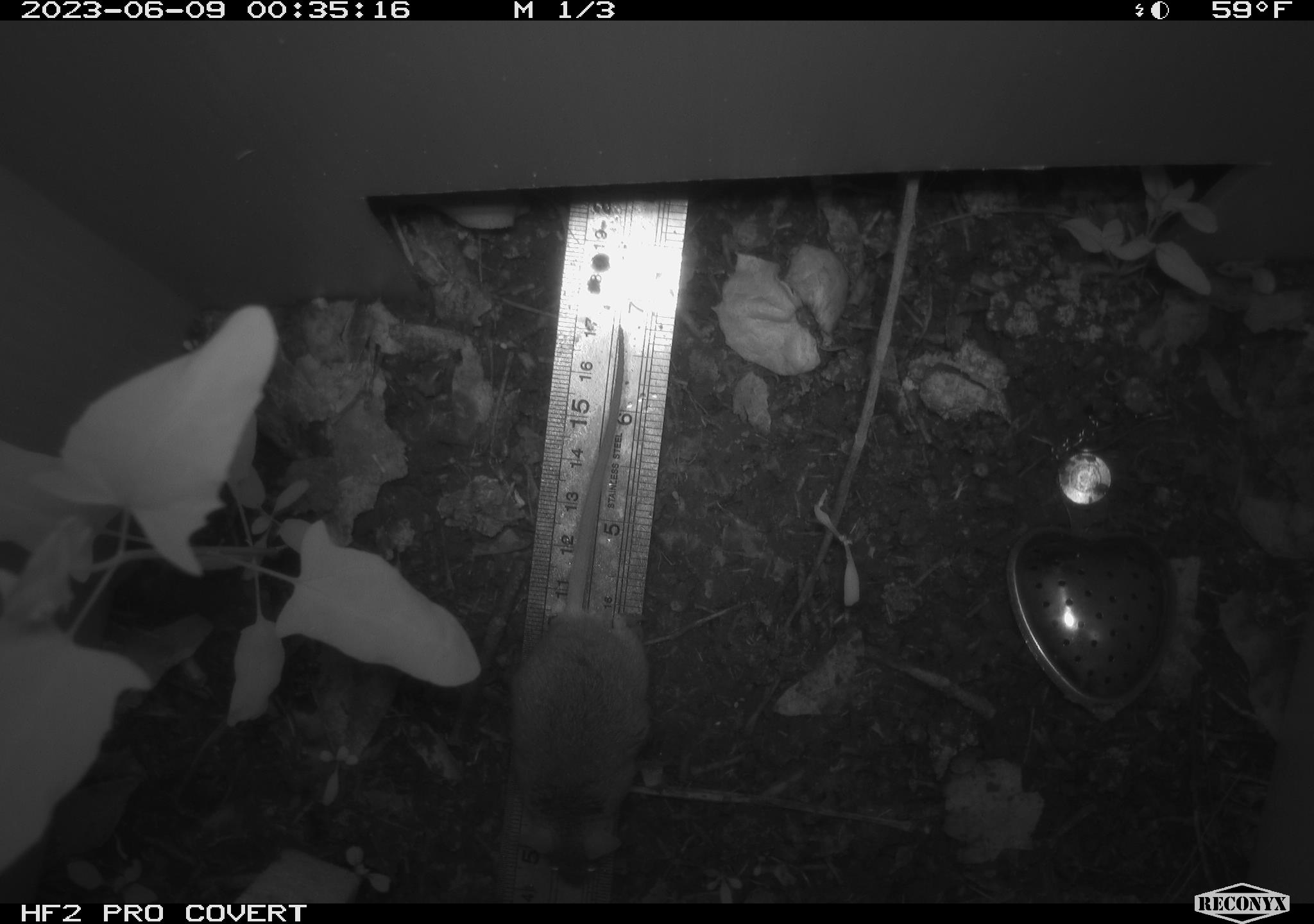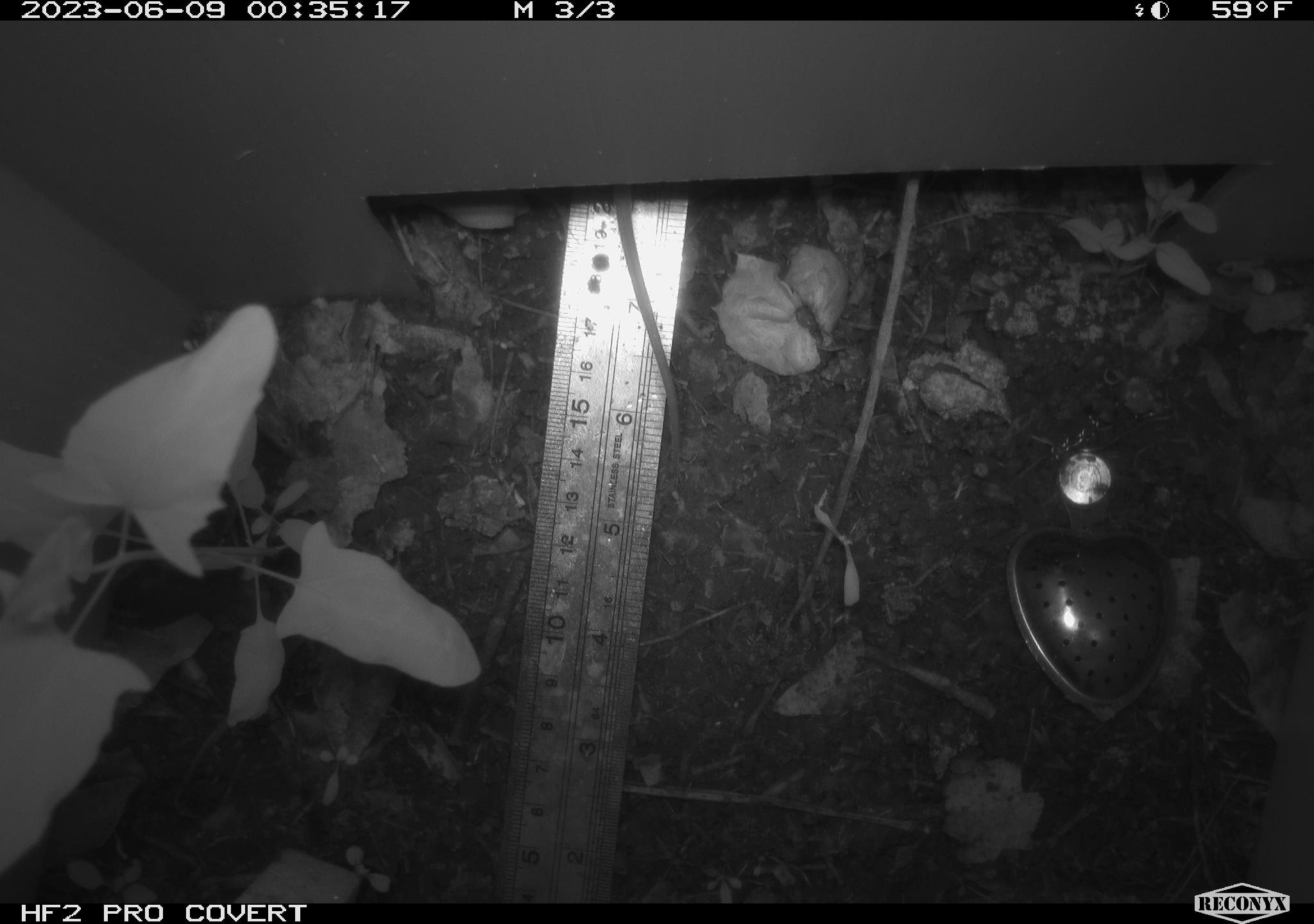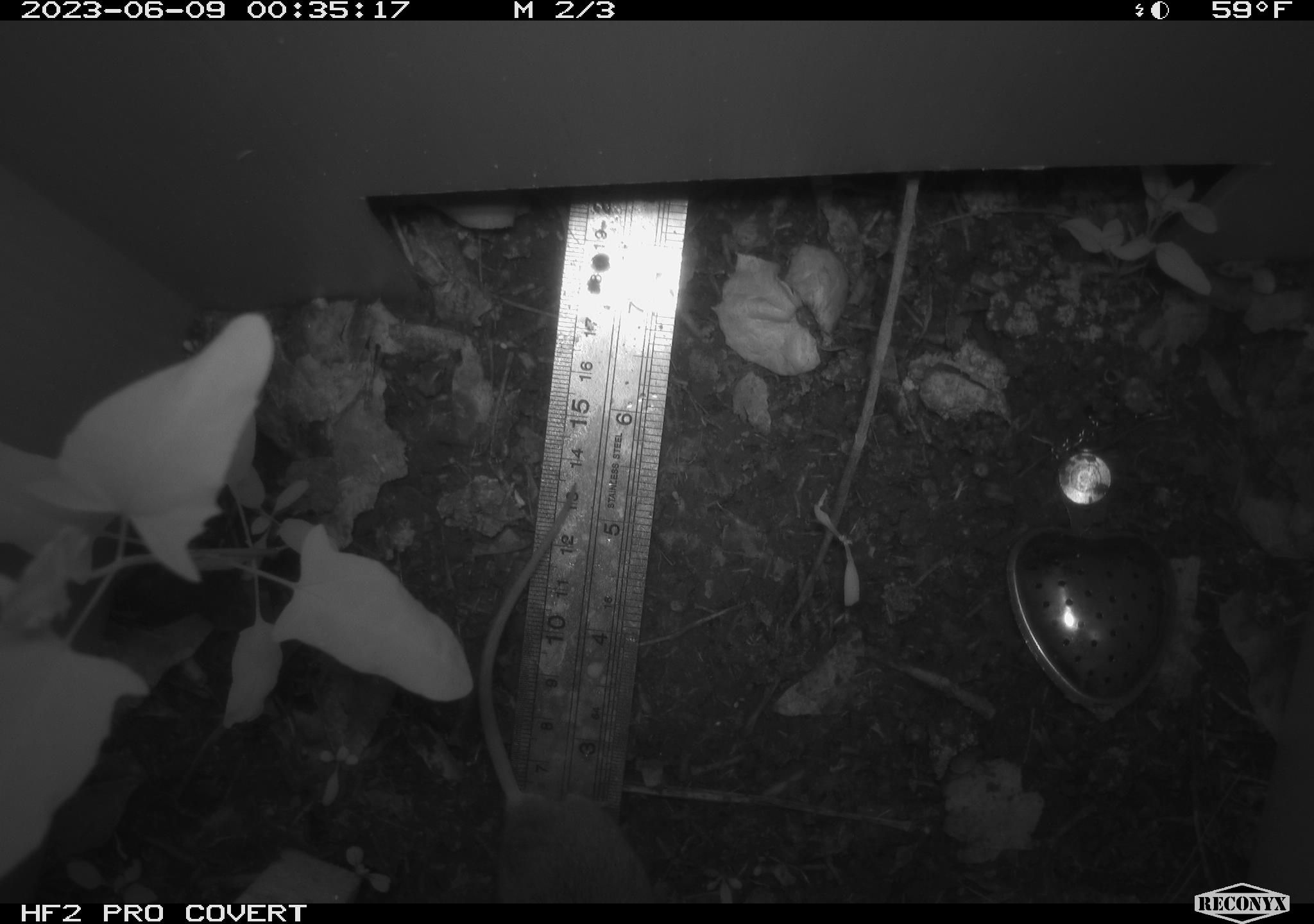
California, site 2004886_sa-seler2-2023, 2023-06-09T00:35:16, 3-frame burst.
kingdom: Animalia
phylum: Chordata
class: Mammalia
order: Rodentia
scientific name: Rodentia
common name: mouse species